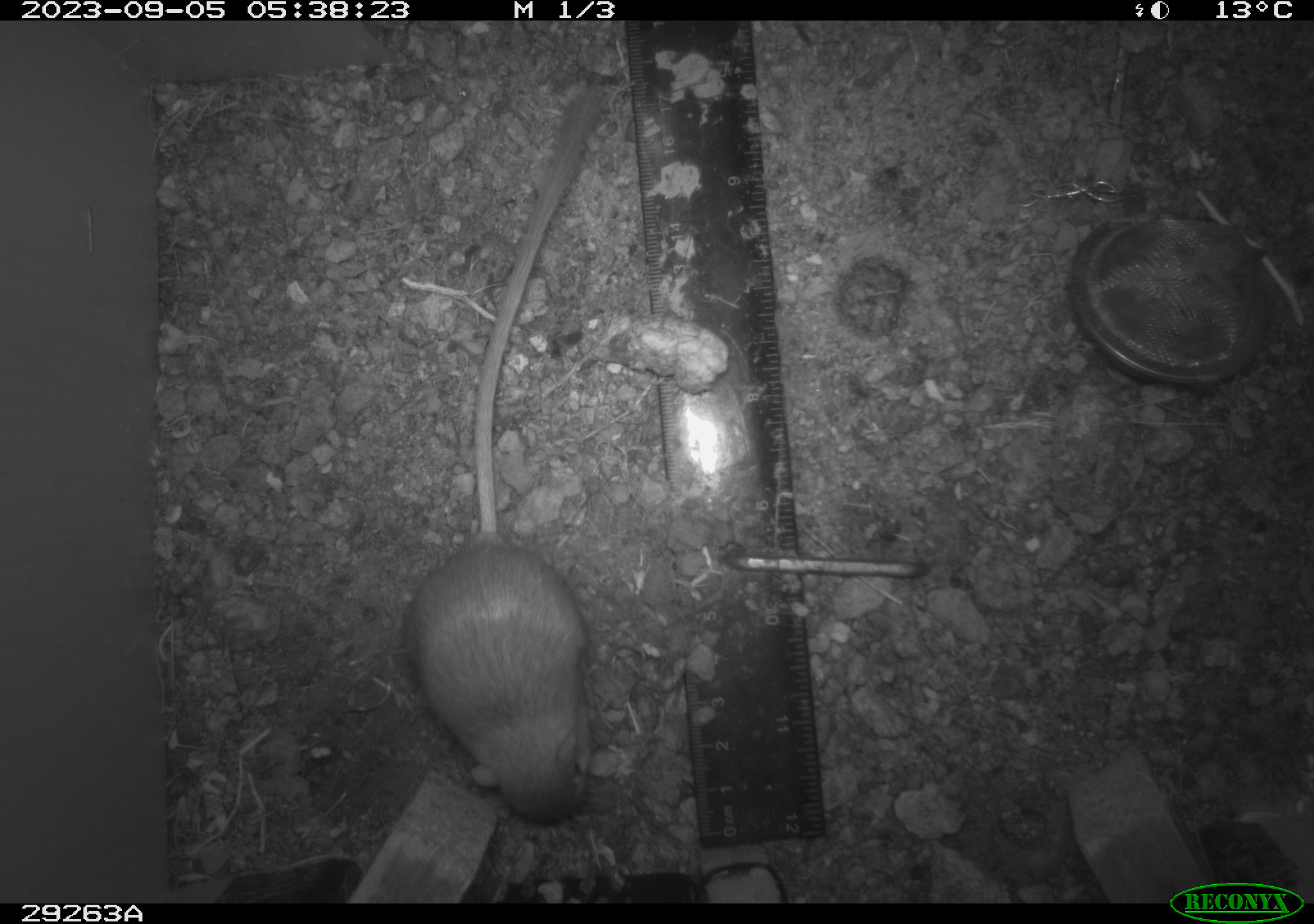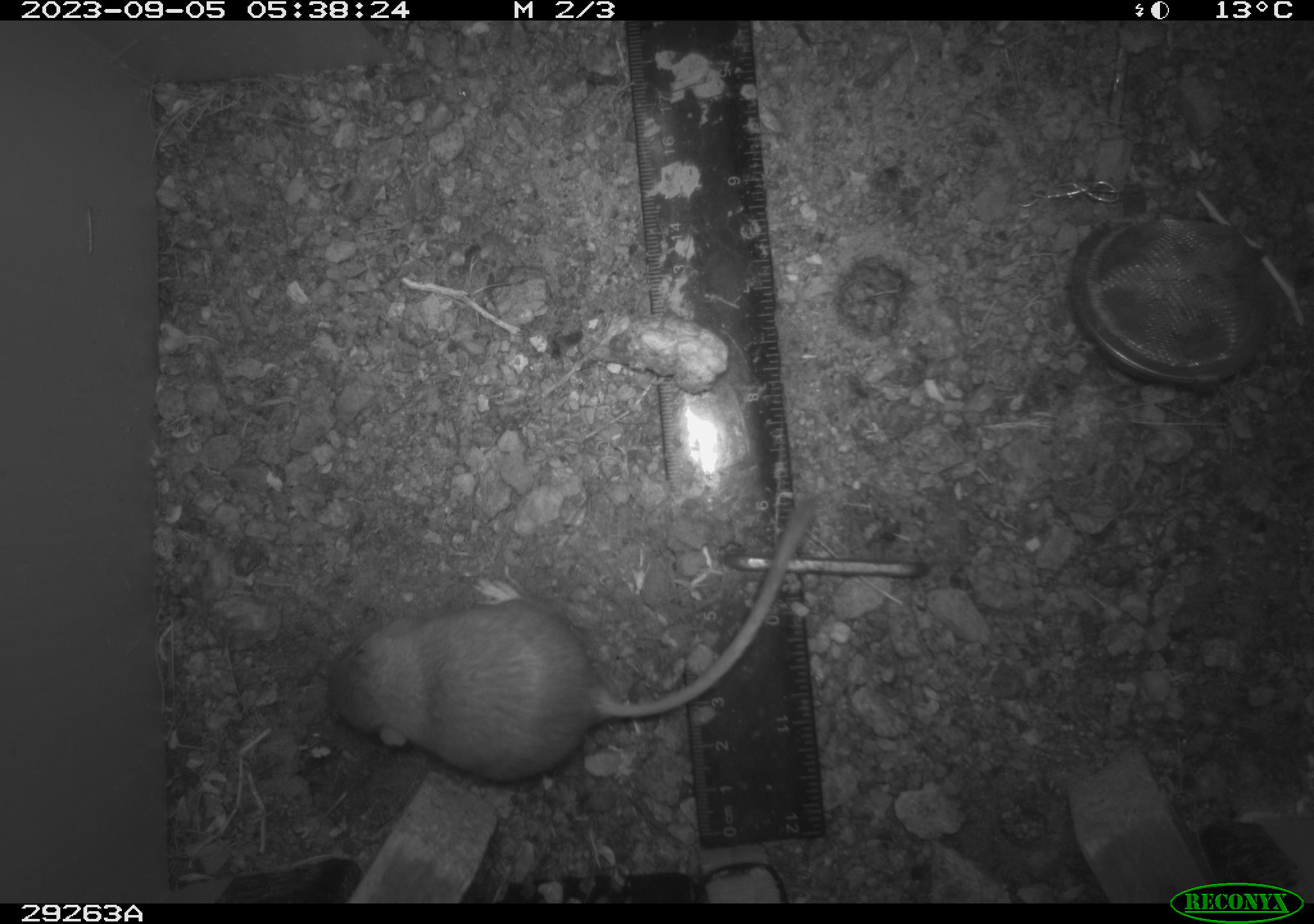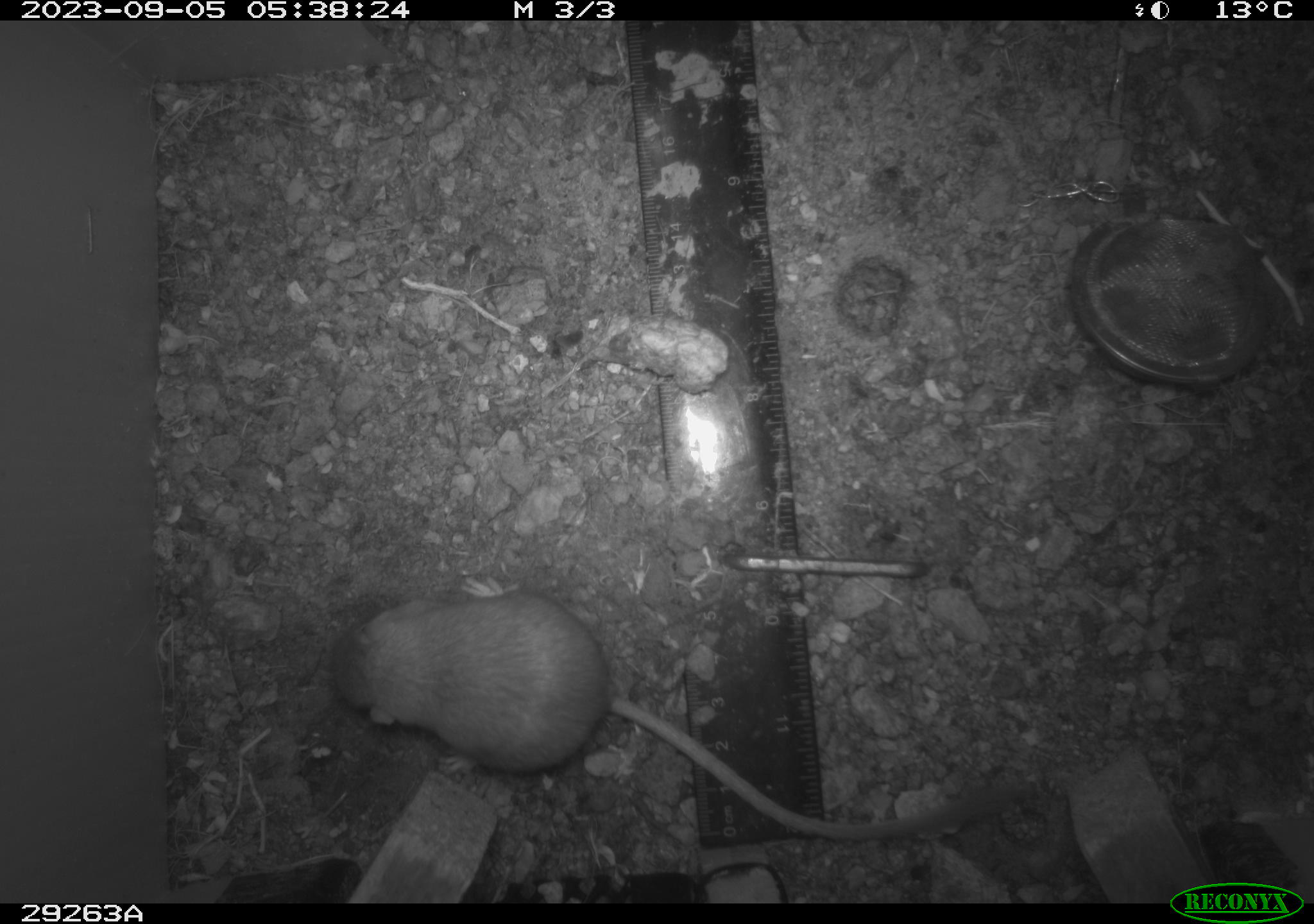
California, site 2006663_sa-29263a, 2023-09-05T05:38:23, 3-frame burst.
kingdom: Animalia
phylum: Chordata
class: Mammalia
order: Rodentia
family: Heteromyidae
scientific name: Heteromyidae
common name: kangaroo rats and pocket mice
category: heteromyidae family